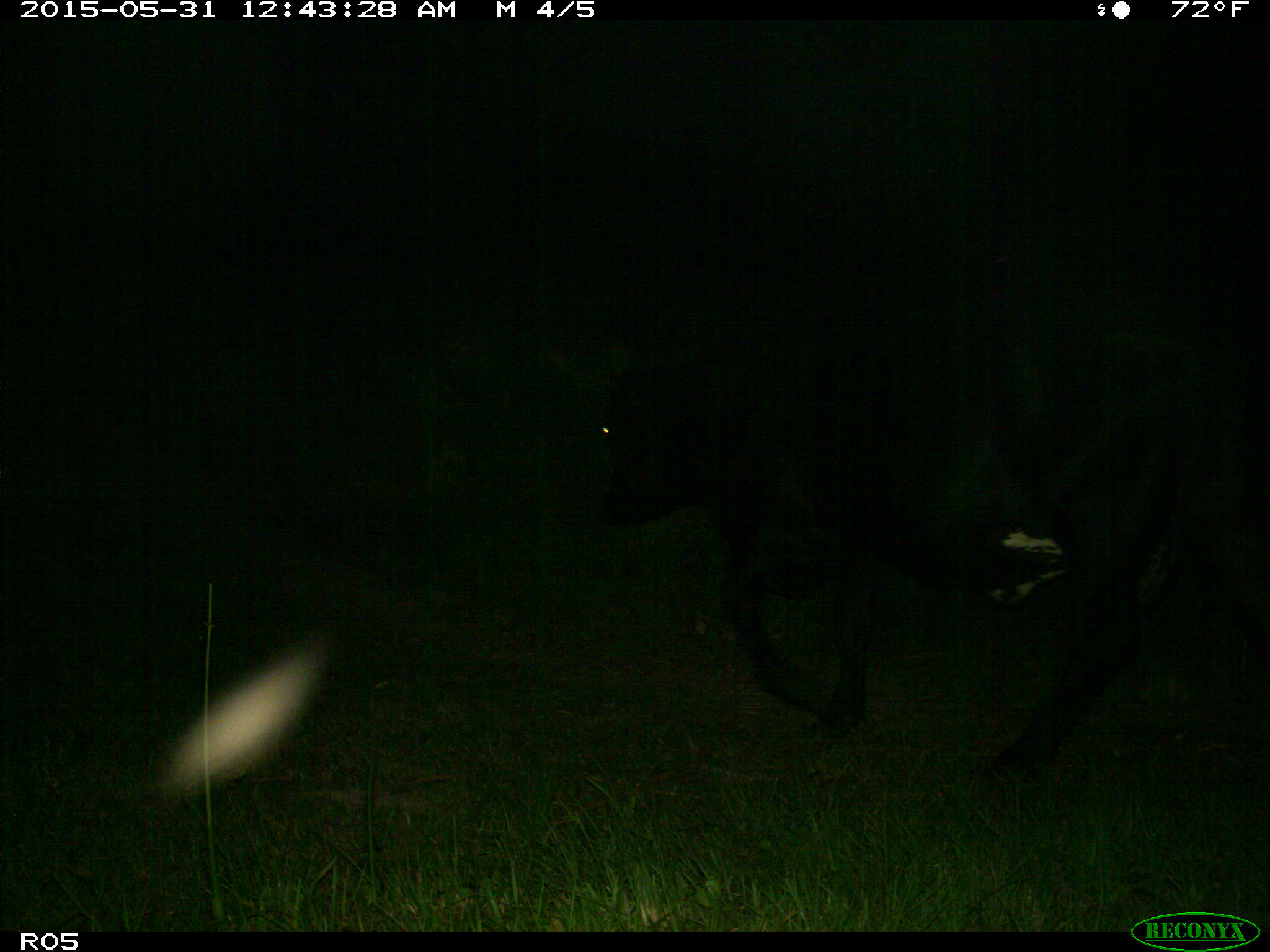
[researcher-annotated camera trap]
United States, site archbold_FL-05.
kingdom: Animalia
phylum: Chordata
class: Mammalia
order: Artiodactyla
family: Bovidae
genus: Bos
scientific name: Bos taurus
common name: domestic cow